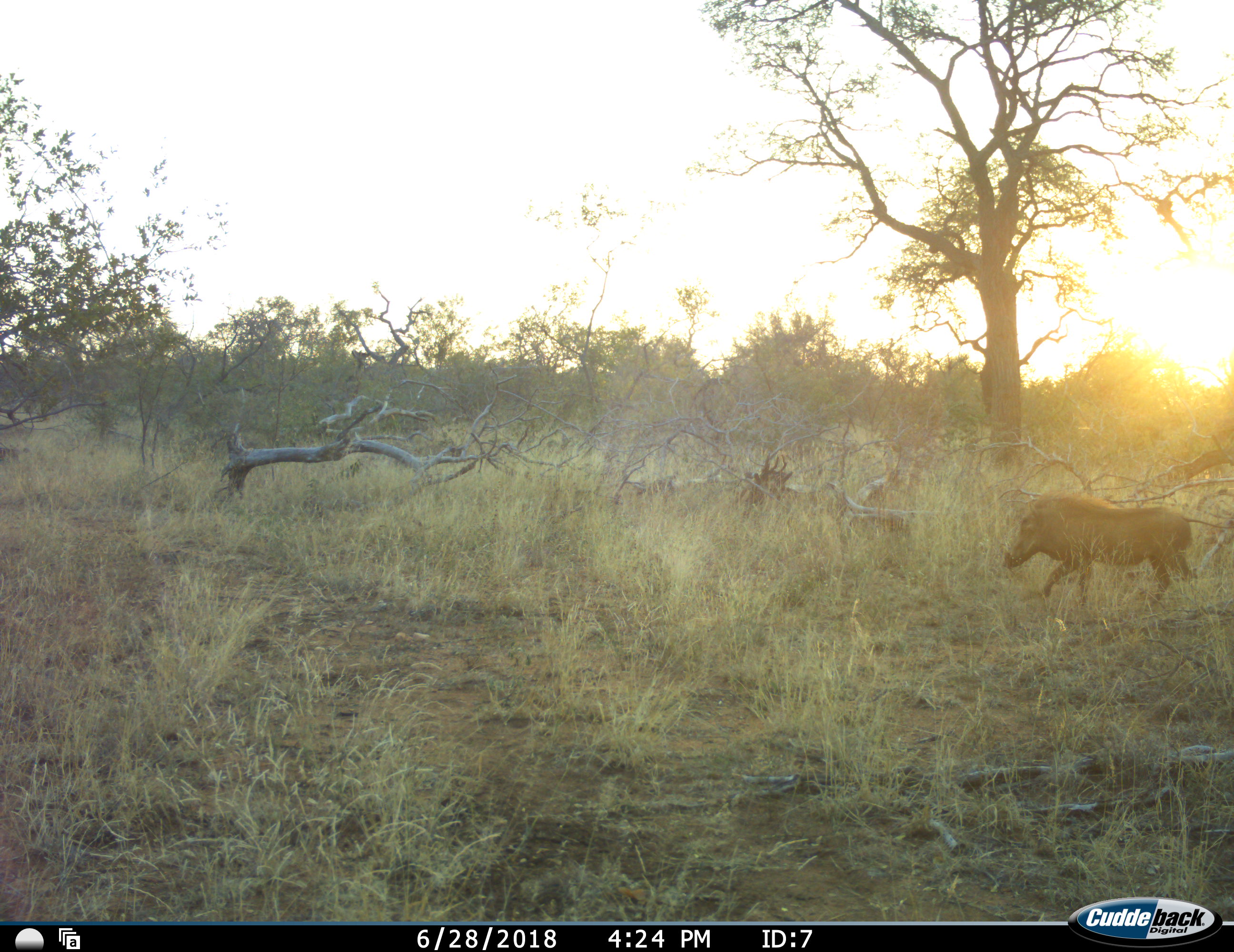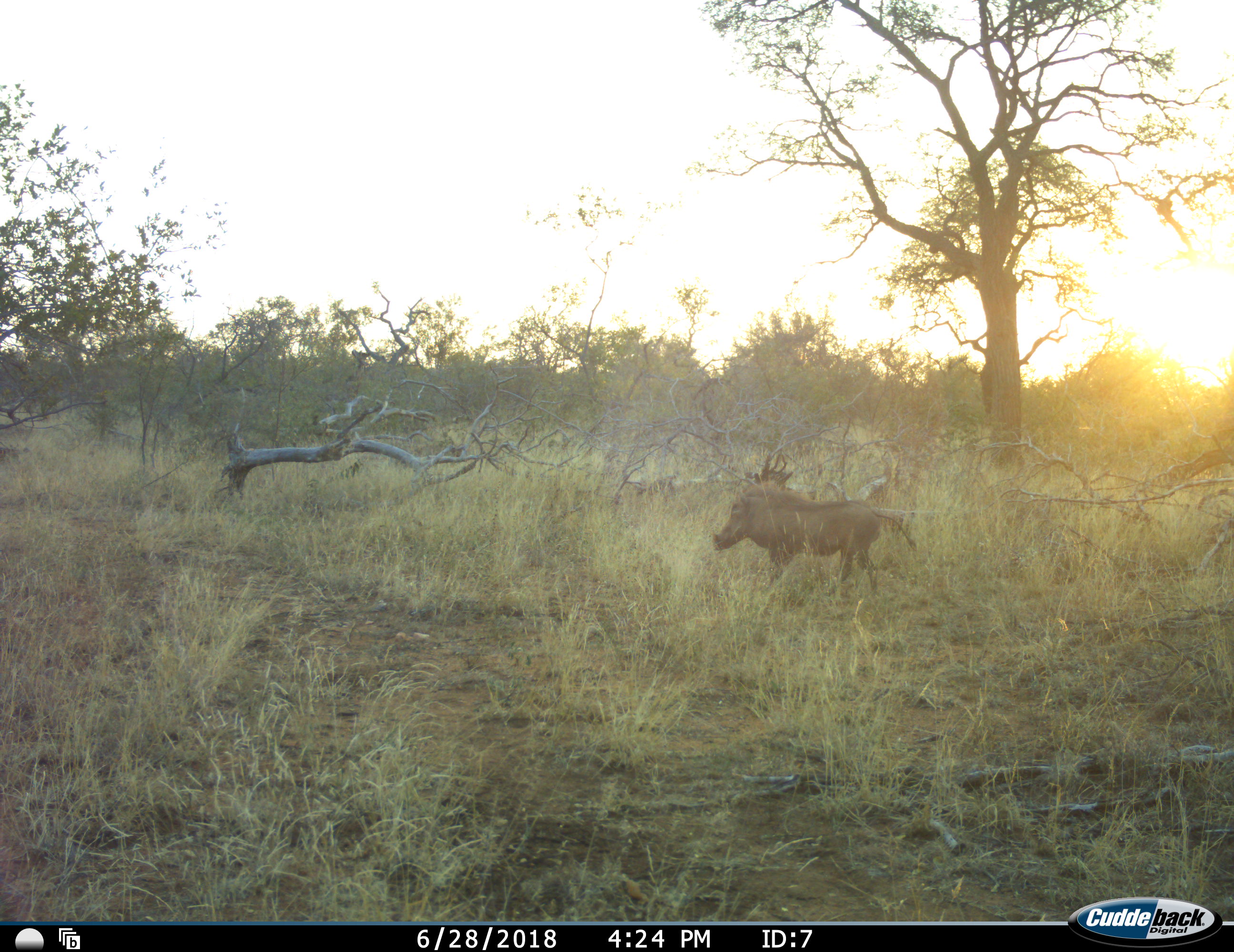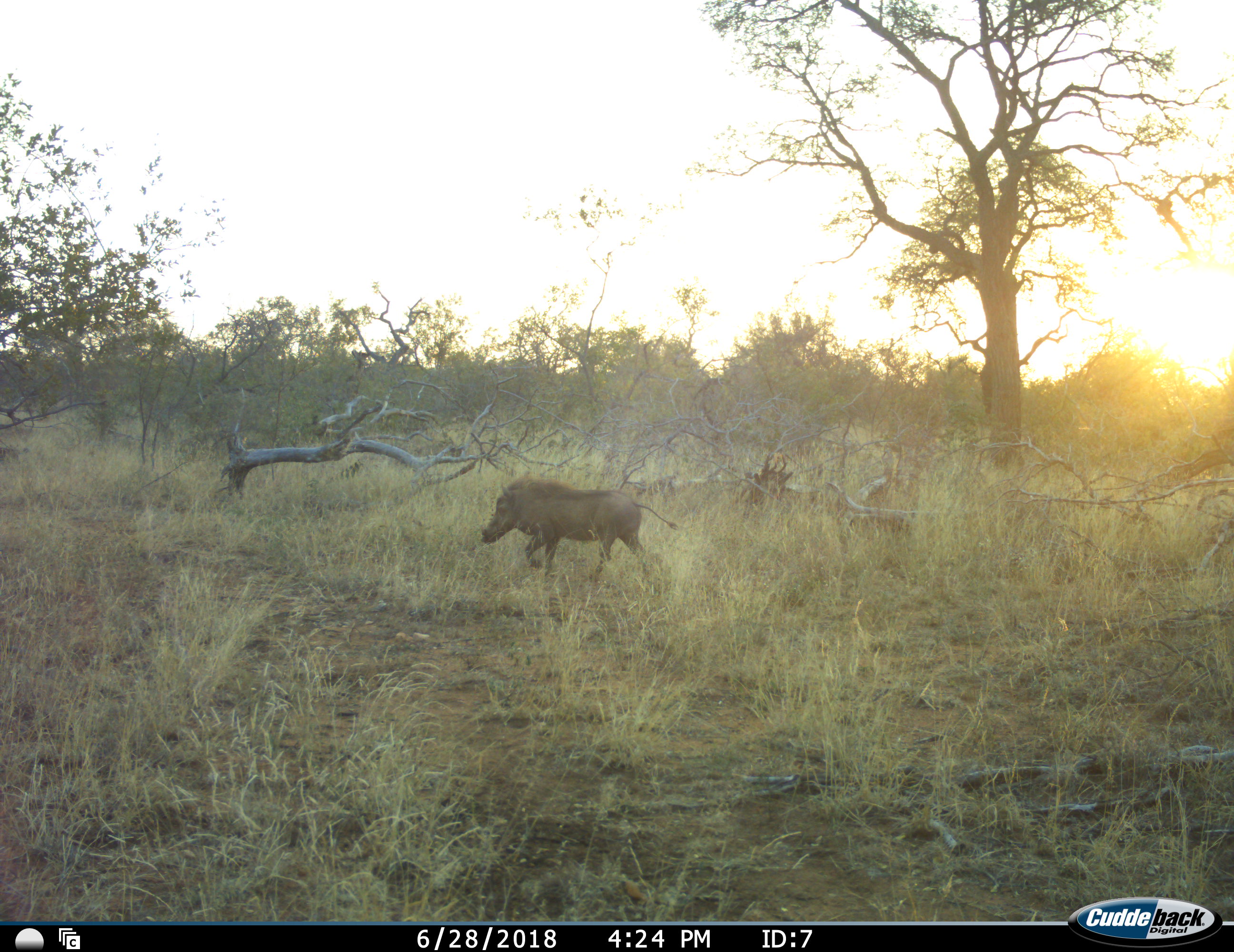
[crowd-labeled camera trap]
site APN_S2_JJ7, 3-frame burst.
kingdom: Animalia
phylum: Chordata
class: Mammalia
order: Artiodactyla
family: Suidae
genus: Phacochoerus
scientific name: Phacochoerus africanus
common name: warthog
Warthog (Phacochoerus africanus), count 1. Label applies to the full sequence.